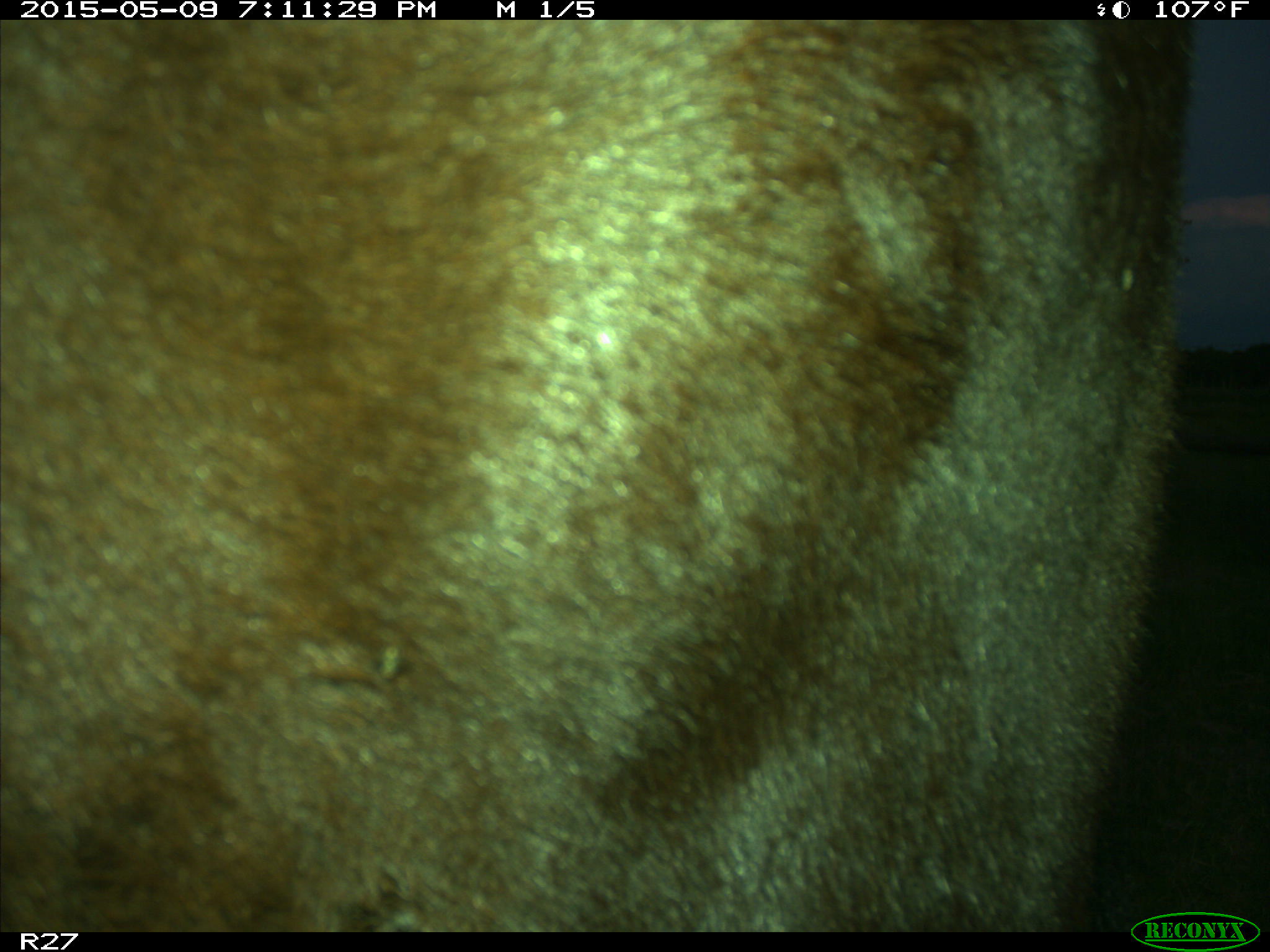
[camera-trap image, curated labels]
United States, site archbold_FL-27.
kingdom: Animalia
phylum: Chordata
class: Mammalia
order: Artiodactyla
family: Bovidae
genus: Bos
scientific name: Bos taurus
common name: domestic cow